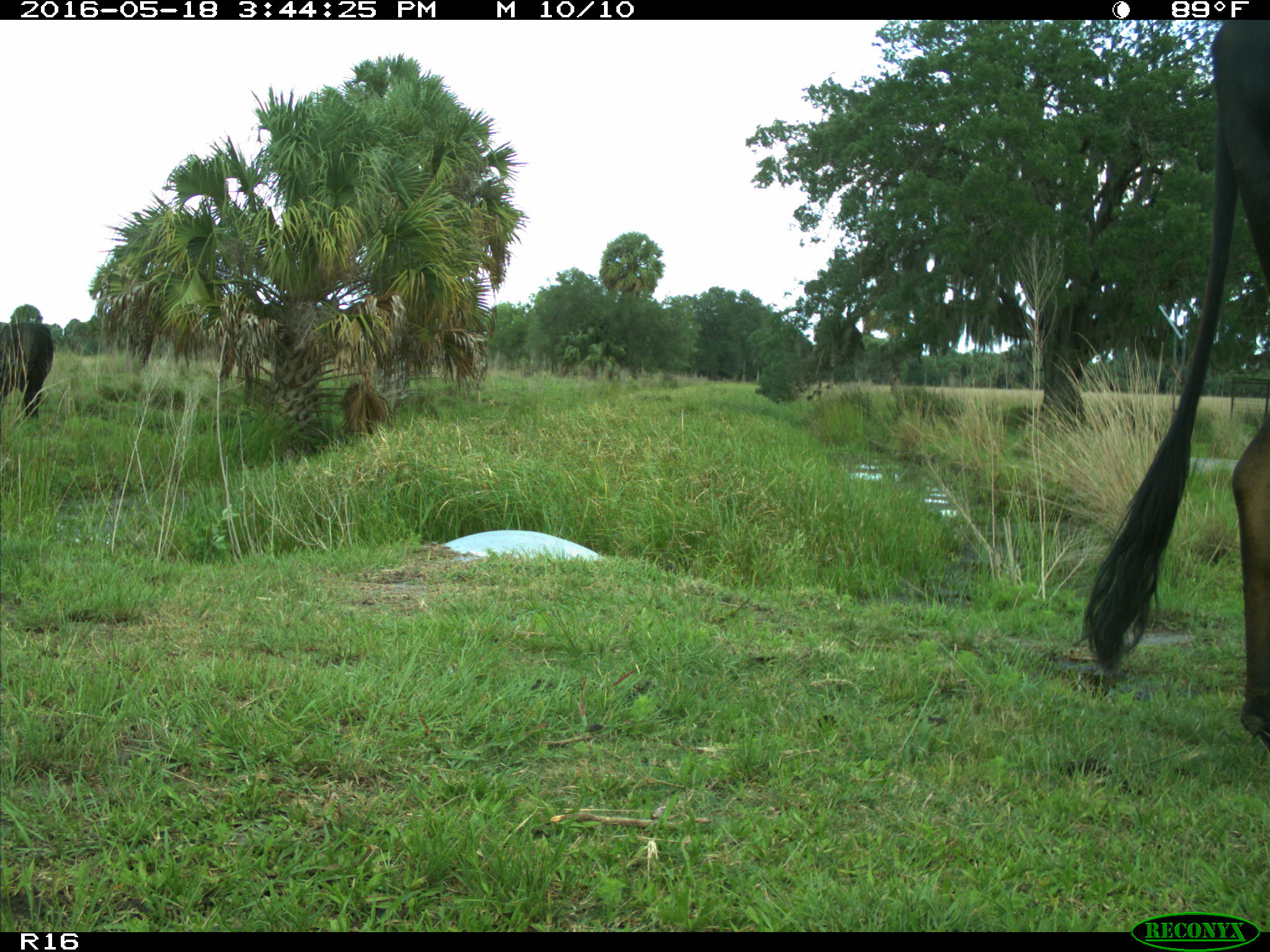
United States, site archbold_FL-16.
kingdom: Animalia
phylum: Chordata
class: Mammalia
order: Artiodactyla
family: Bovidae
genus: Bos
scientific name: Bos taurus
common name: domestic cow